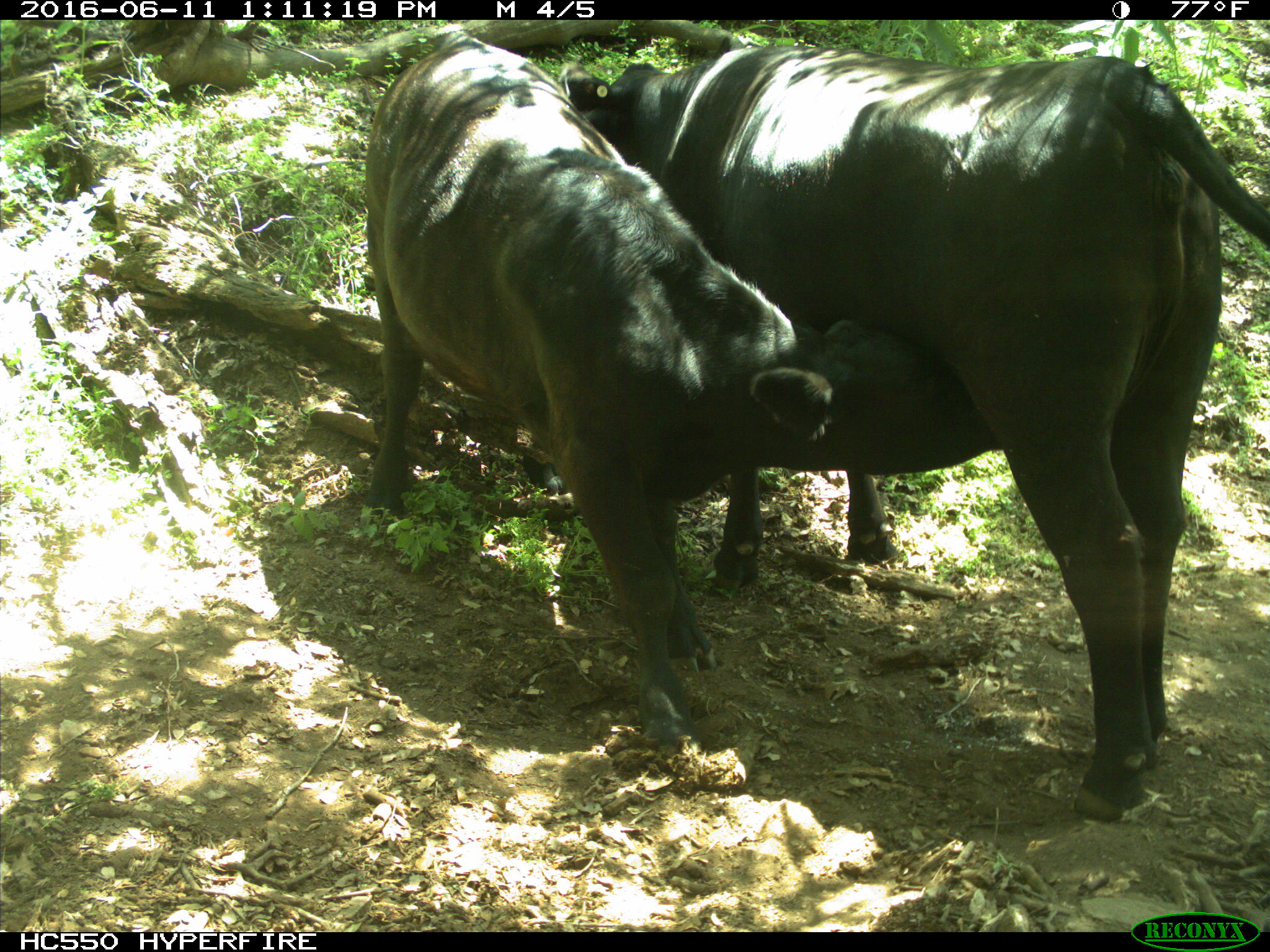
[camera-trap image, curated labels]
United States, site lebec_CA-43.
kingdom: Animalia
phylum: Chordata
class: Mammalia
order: Artiodactyla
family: Bovidae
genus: Bos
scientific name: Bos taurus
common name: domestic cow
Bos taurus (domestic cow).